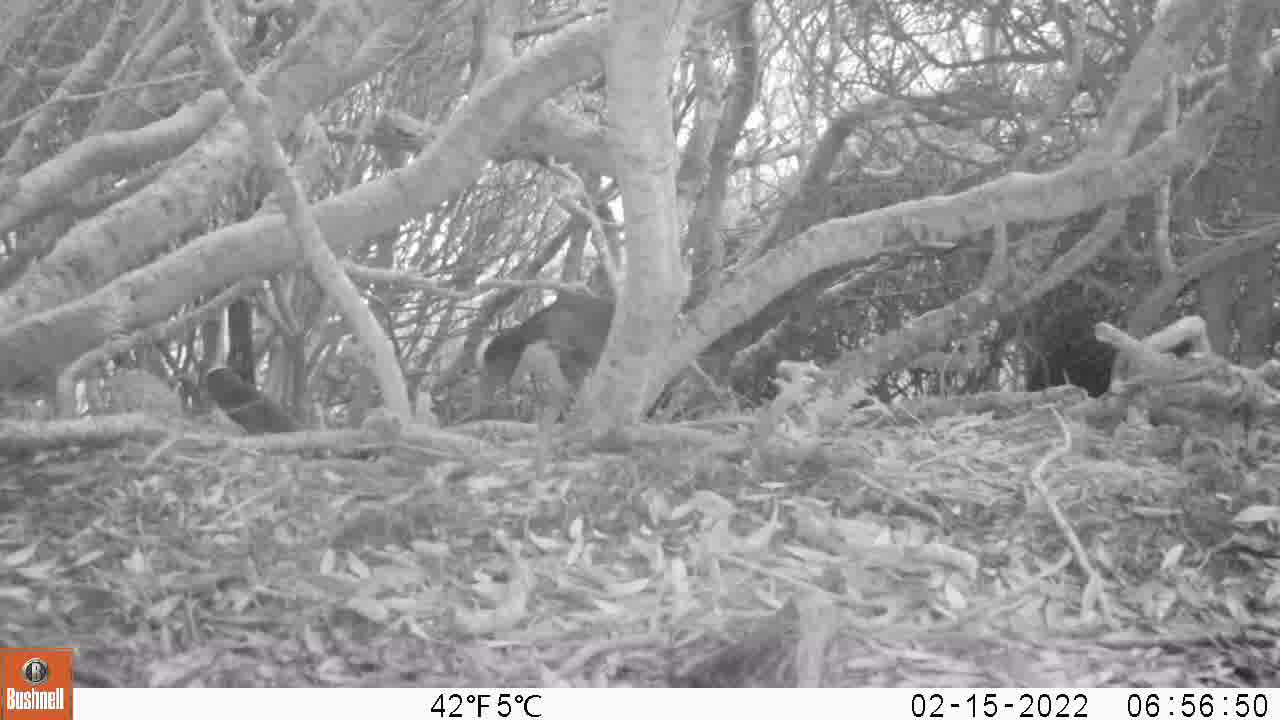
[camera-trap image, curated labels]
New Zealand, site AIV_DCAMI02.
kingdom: Animalia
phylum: Chordata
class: Aves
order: Sphenisciformes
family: Spheniscidae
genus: Megadyptes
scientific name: Megadyptes antipodes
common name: yellow-eyed penguin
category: yellow eyed penguin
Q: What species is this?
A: Yellow eyed penguin (yellow-eyed penguin) (Megadyptes antipodes).